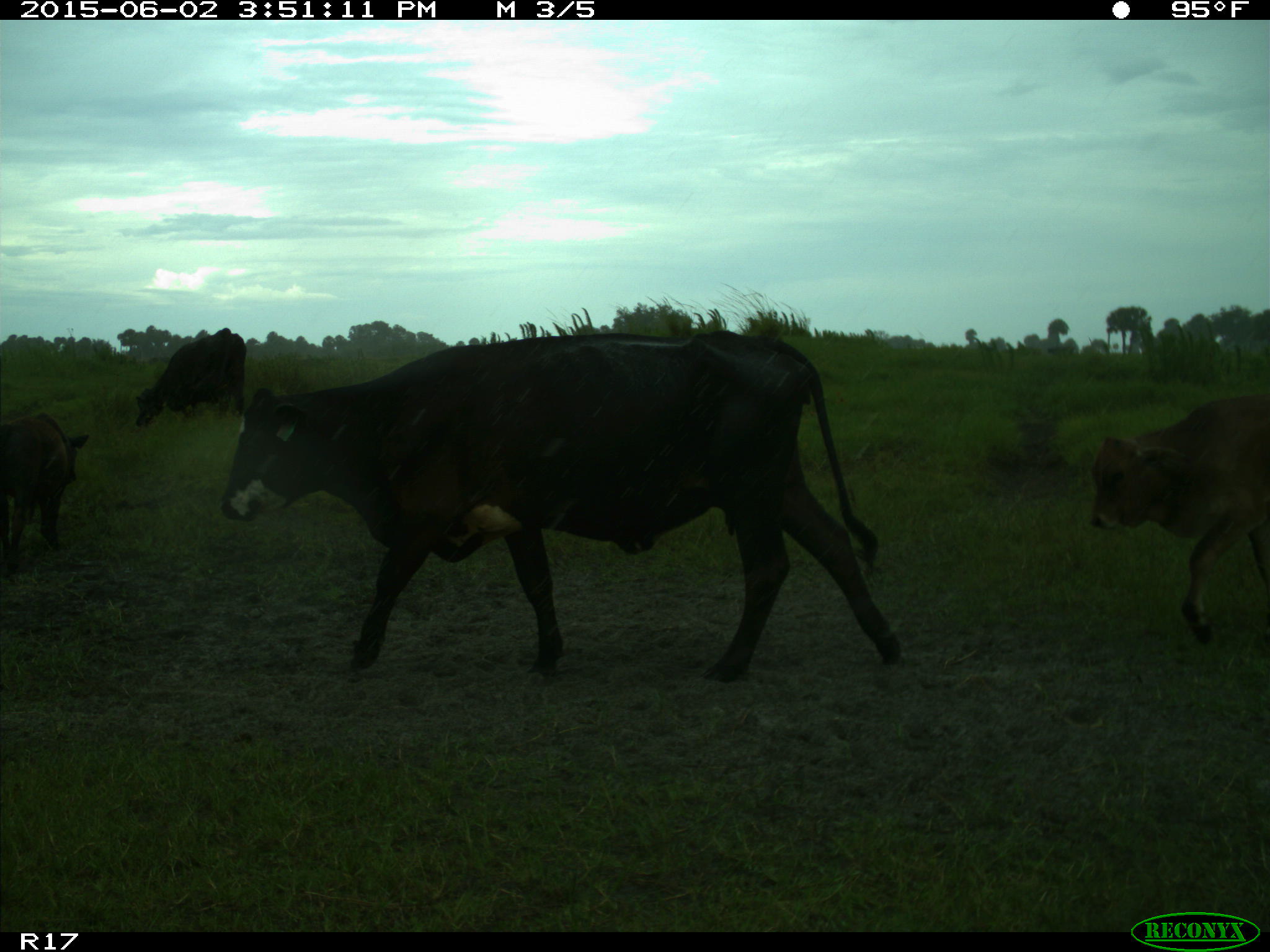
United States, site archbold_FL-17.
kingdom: Animalia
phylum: Chordata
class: Mammalia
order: Artiodactyla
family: Bovidae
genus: Bos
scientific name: Bos taurus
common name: domestic cow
Bos taurus (domestic cow).